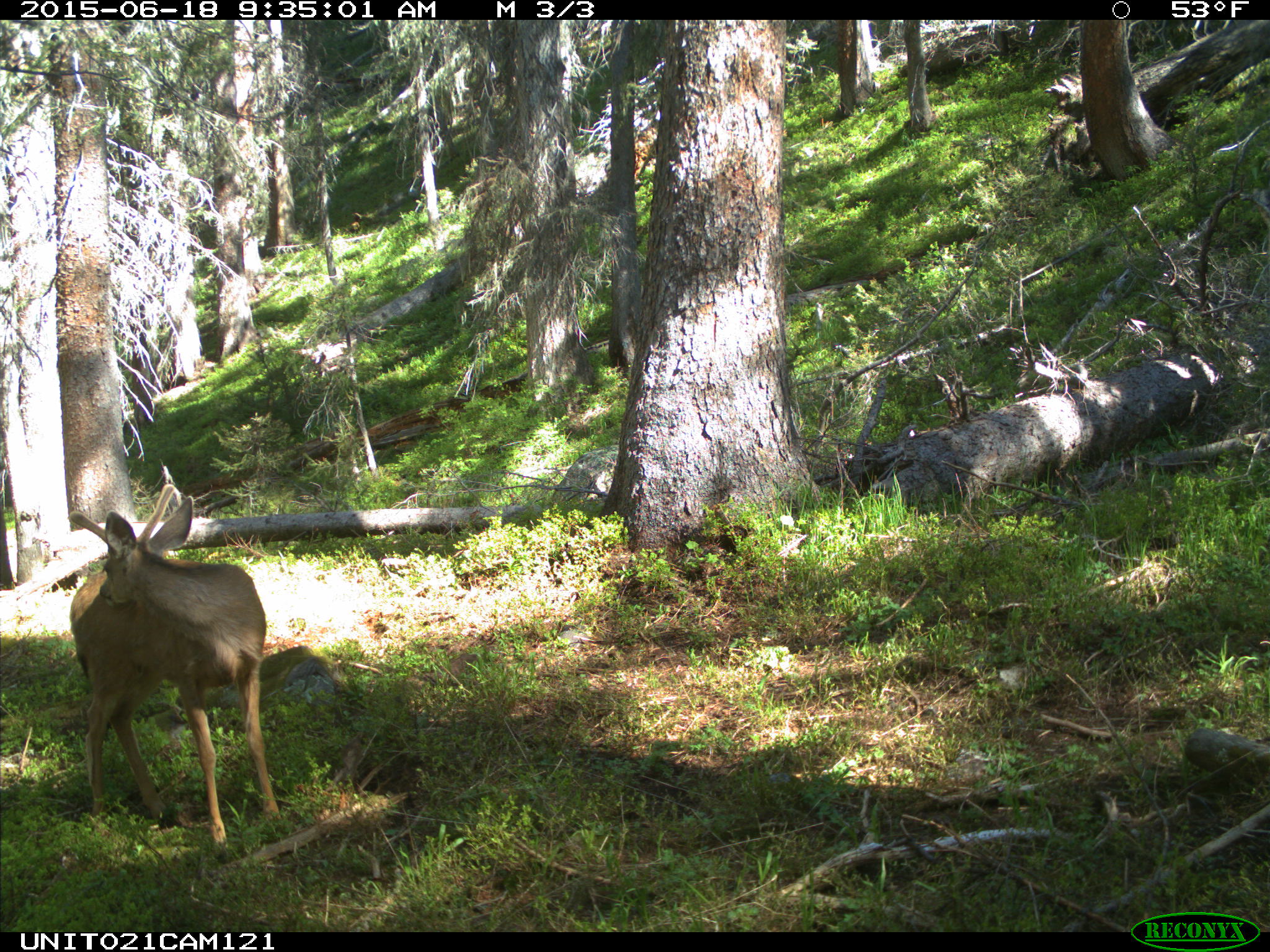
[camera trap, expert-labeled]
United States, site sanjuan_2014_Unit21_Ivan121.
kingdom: Animalia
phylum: Chordata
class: Mammalia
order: Artiodactyla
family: Cervidae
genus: Odocoileus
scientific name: Odocoileus hemionus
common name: mule deer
Odocoileus hemionus (mule deer).